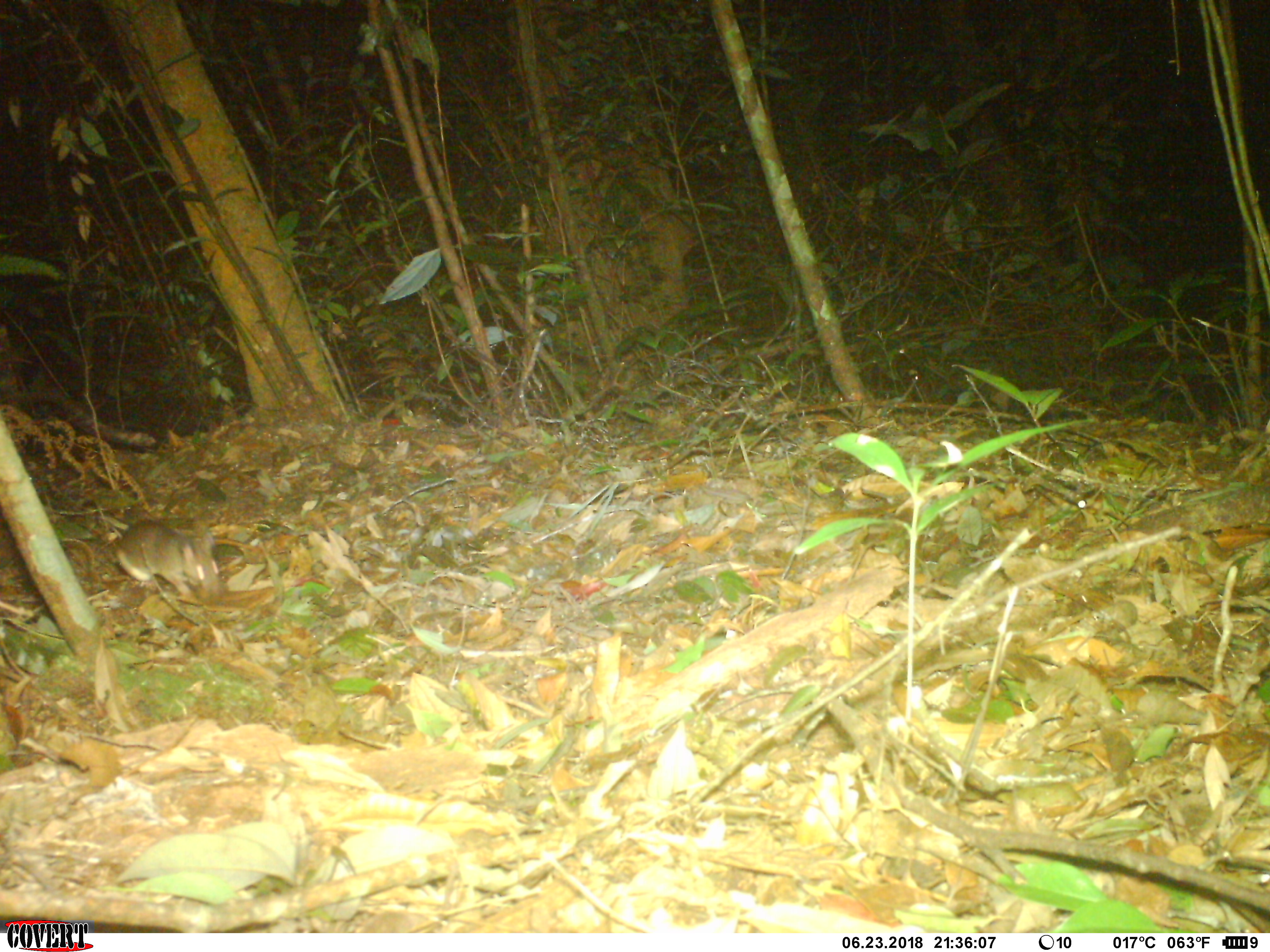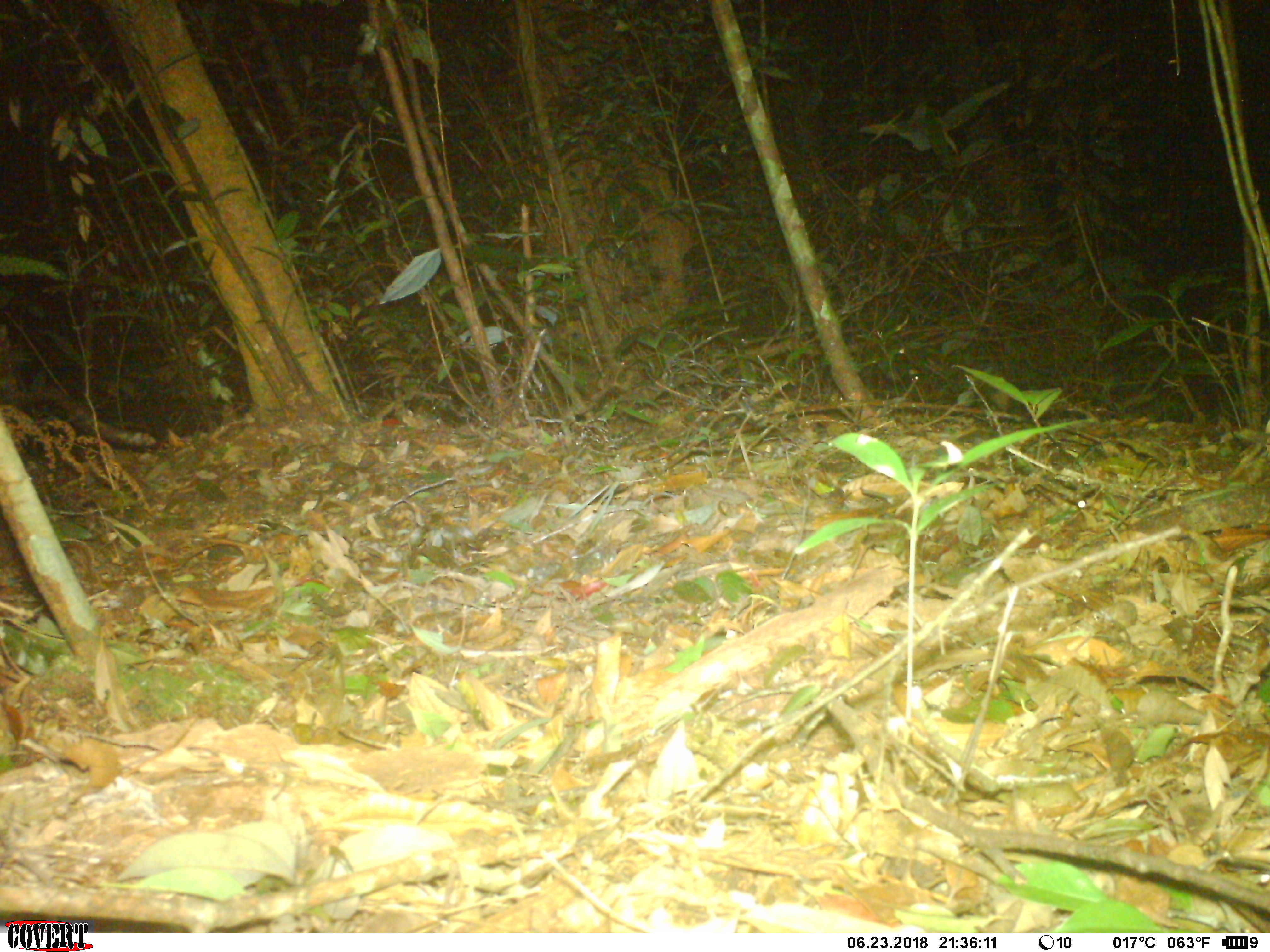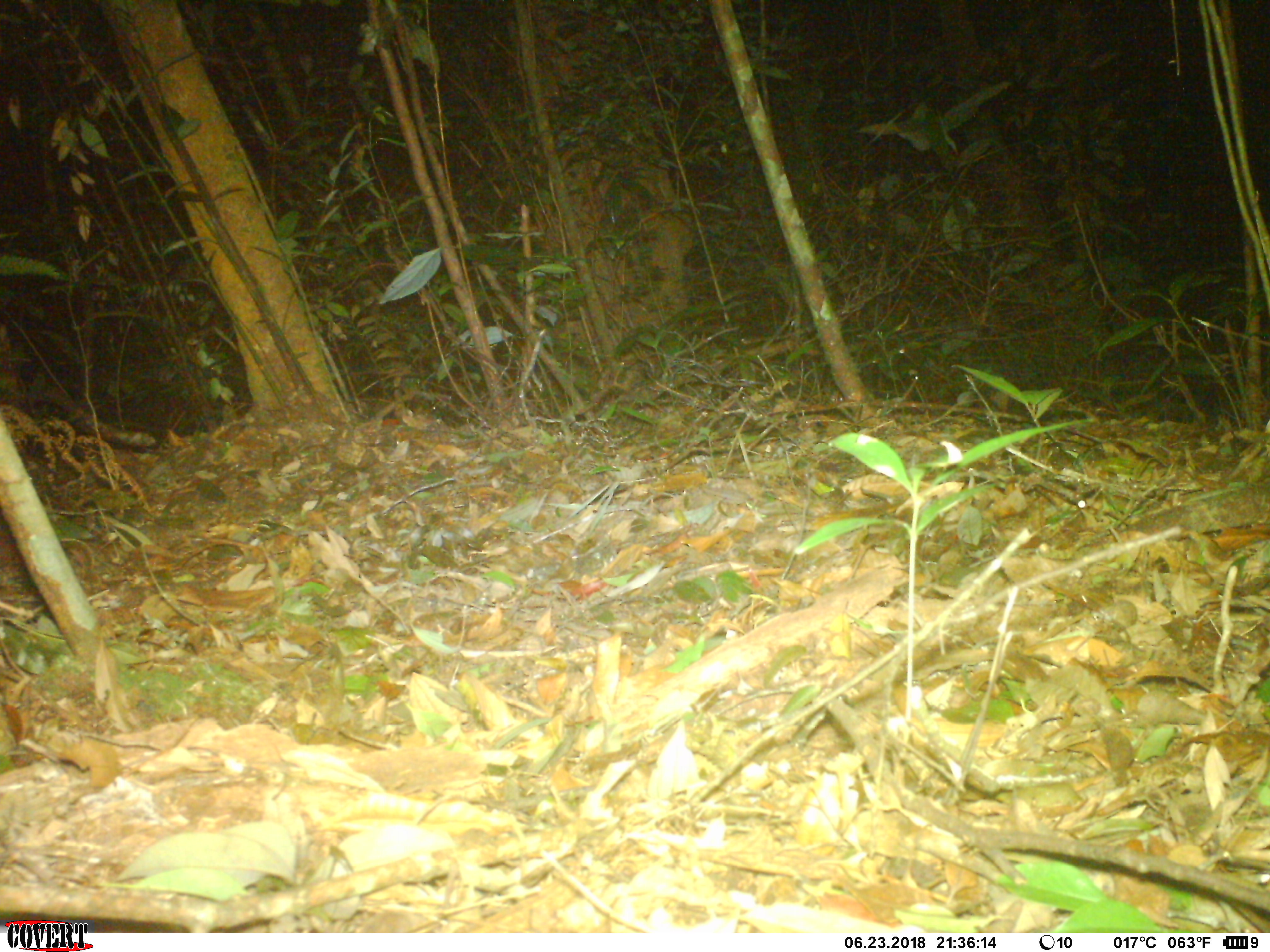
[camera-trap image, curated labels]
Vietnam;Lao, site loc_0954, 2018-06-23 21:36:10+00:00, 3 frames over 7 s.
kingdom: Animalia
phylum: Chordata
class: Mammalia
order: Rodentia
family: Muridae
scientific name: Muridae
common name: old-world mice and rats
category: unidentified murid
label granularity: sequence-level